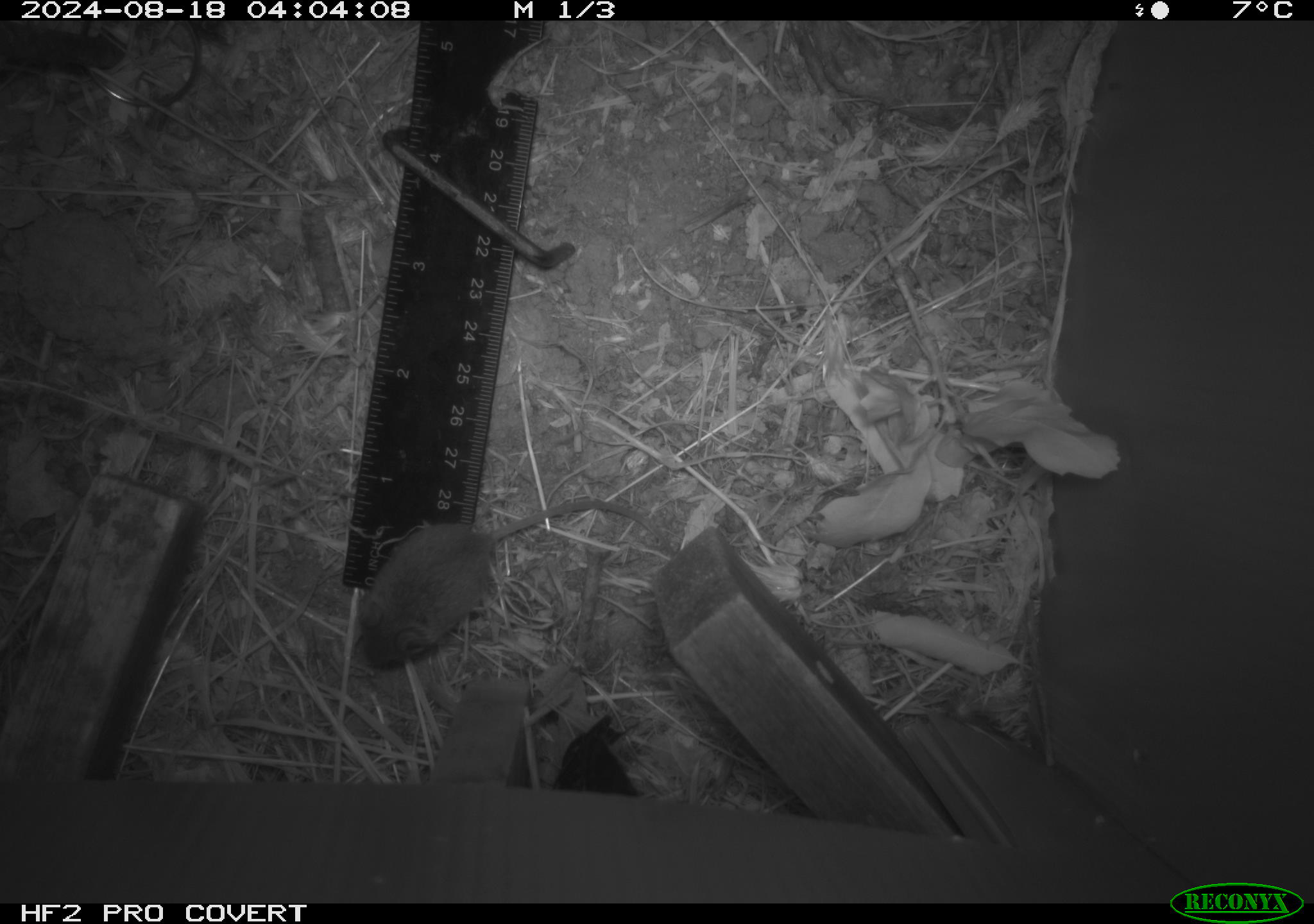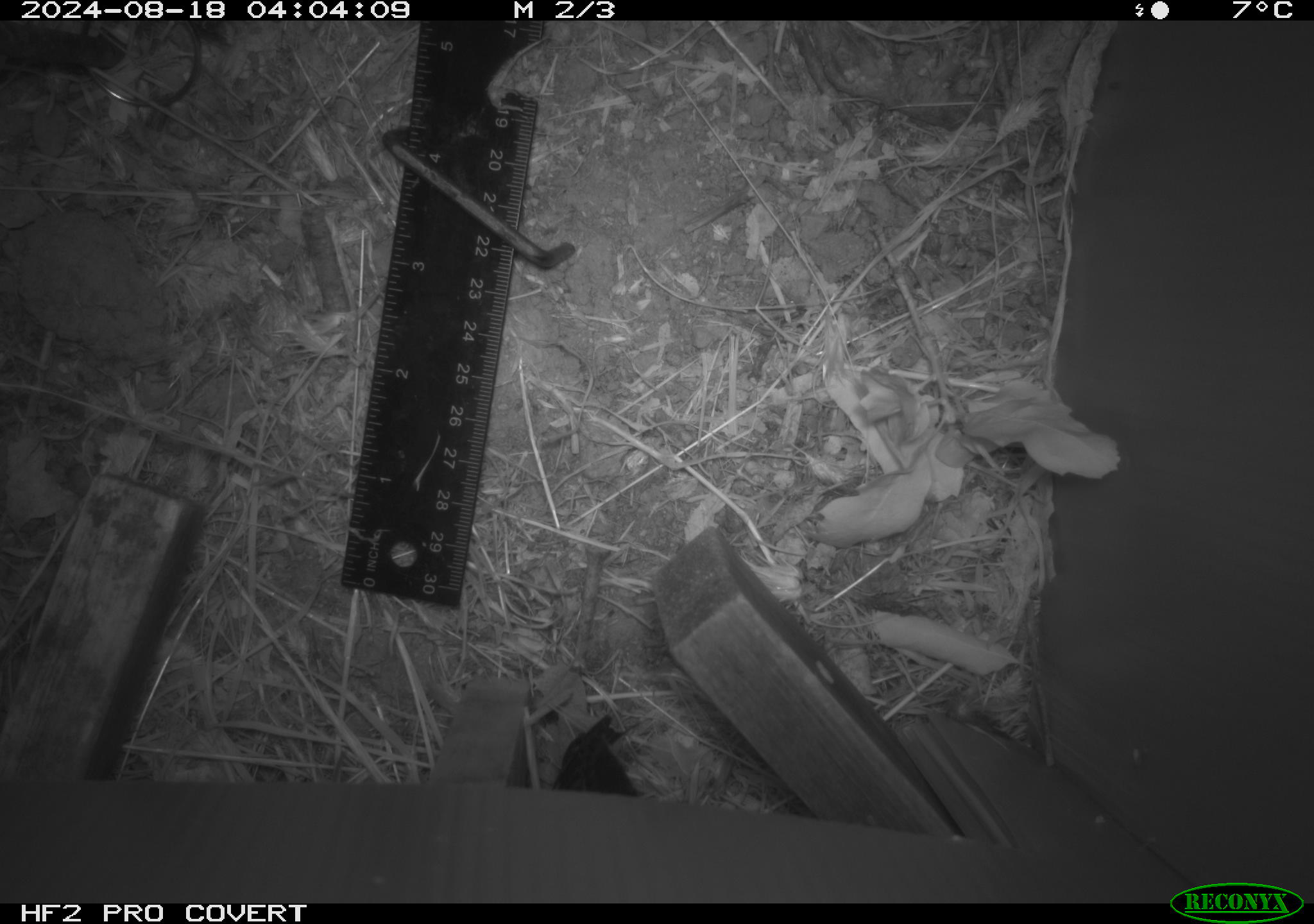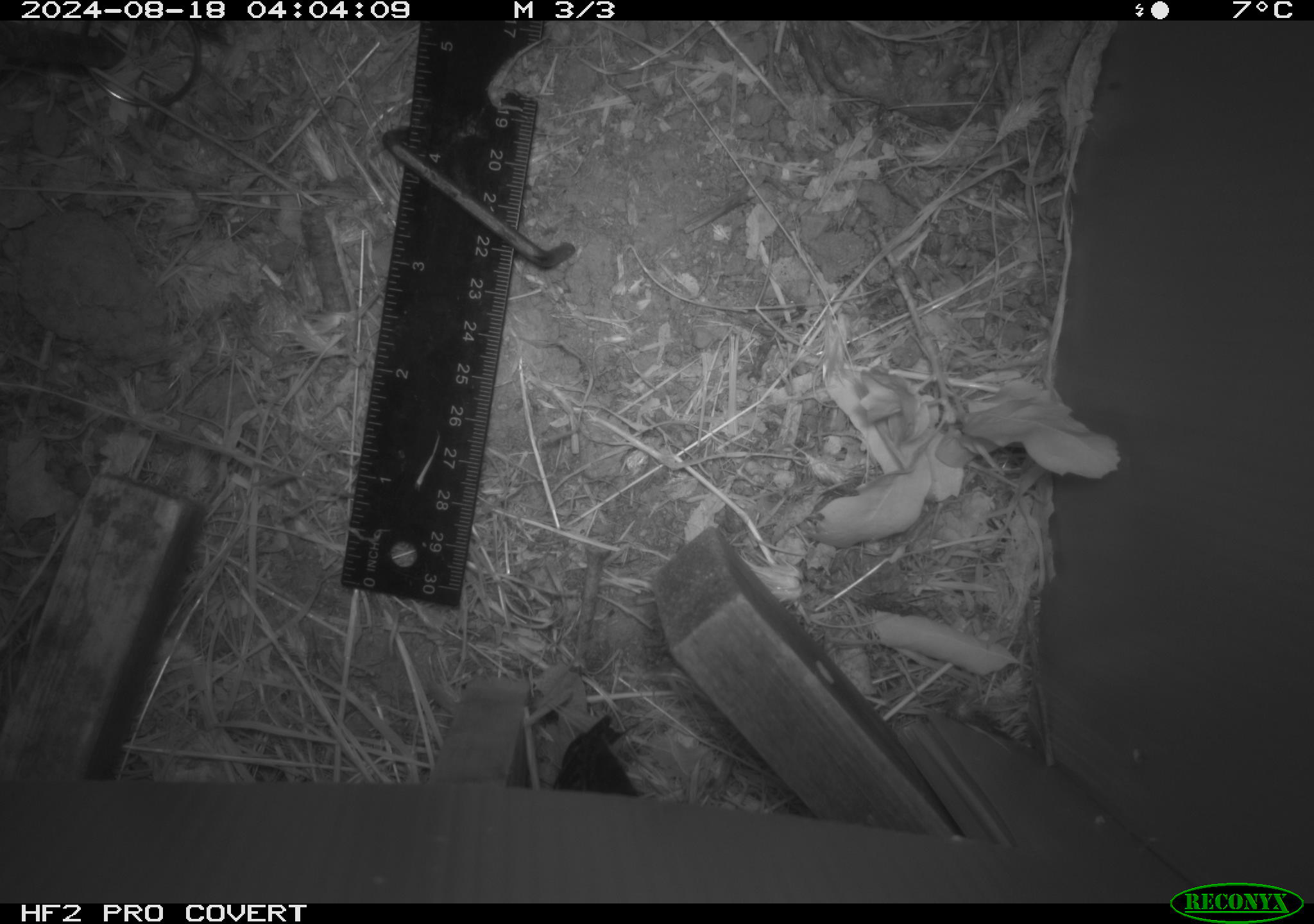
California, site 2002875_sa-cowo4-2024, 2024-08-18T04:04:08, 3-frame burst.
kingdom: Animalia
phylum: Chordata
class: Mammalia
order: Rodentia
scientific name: Rodentia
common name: mouse species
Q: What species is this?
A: Mouse species (Rodentia).